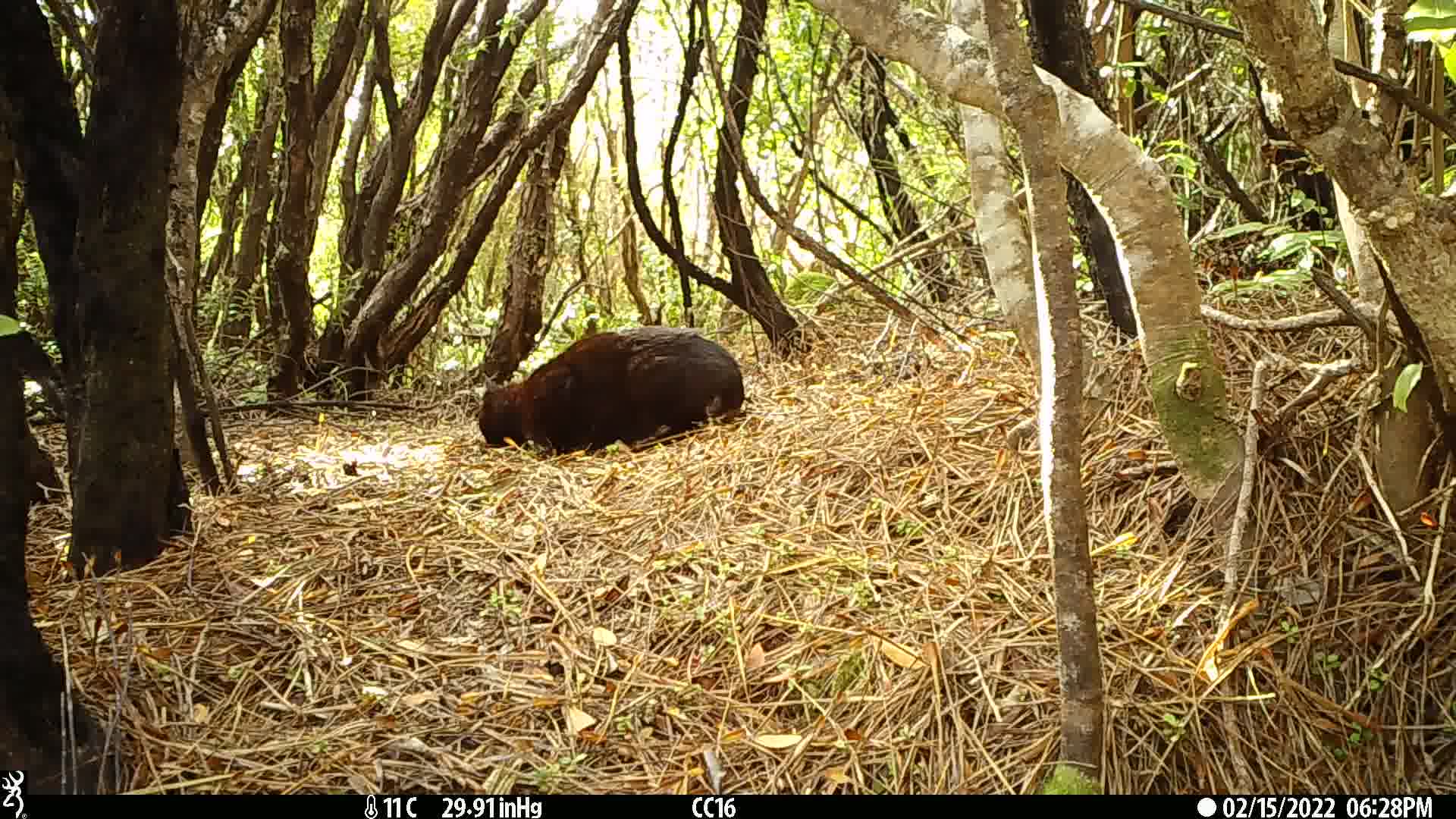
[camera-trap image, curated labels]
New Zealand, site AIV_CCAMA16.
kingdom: Animalia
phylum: Chordata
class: Mammalia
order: Carnivora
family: Felidae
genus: Felis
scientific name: Felis catus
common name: domestic cat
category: cat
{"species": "cat (domestic cat) (Felis catus)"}